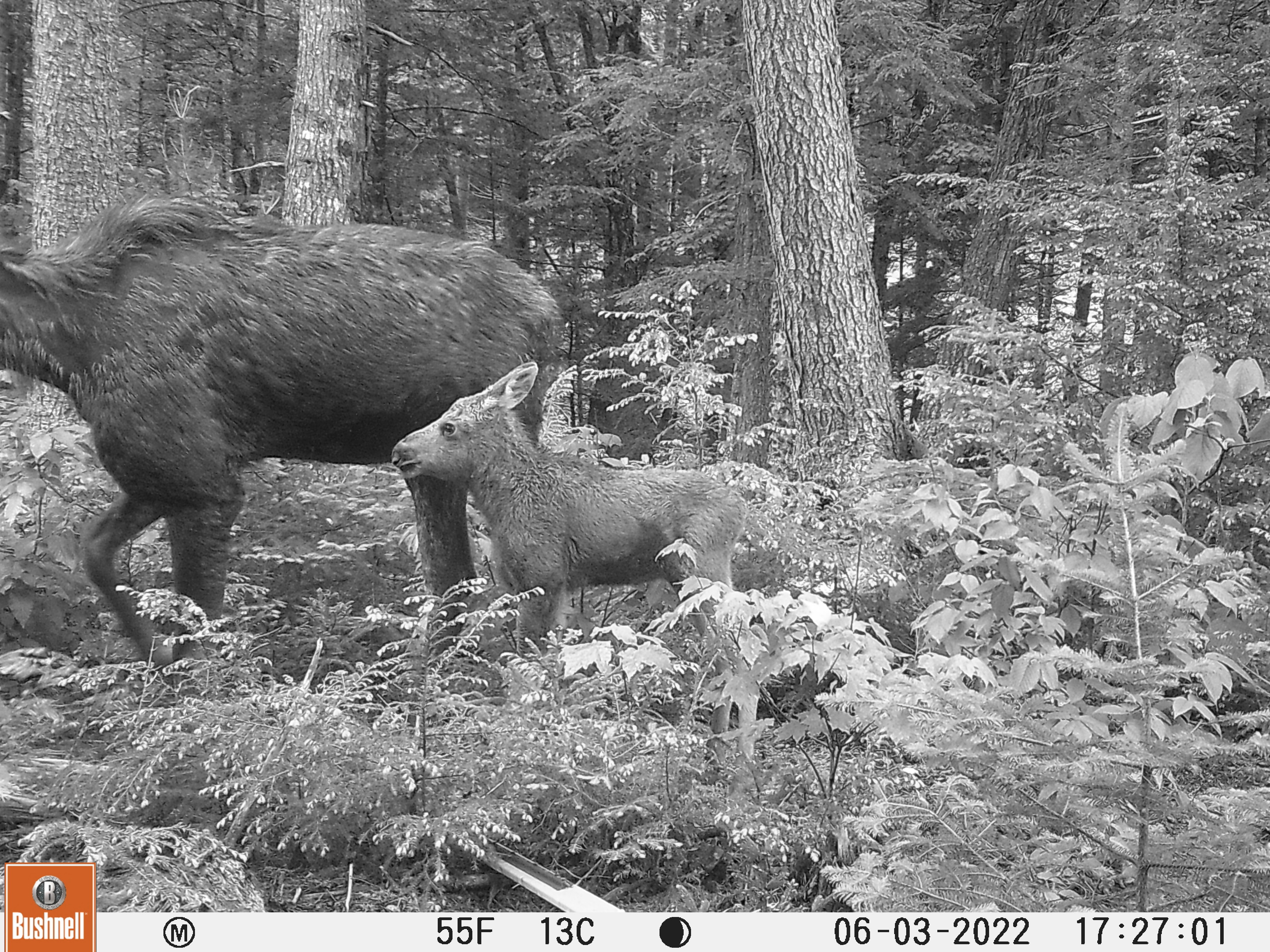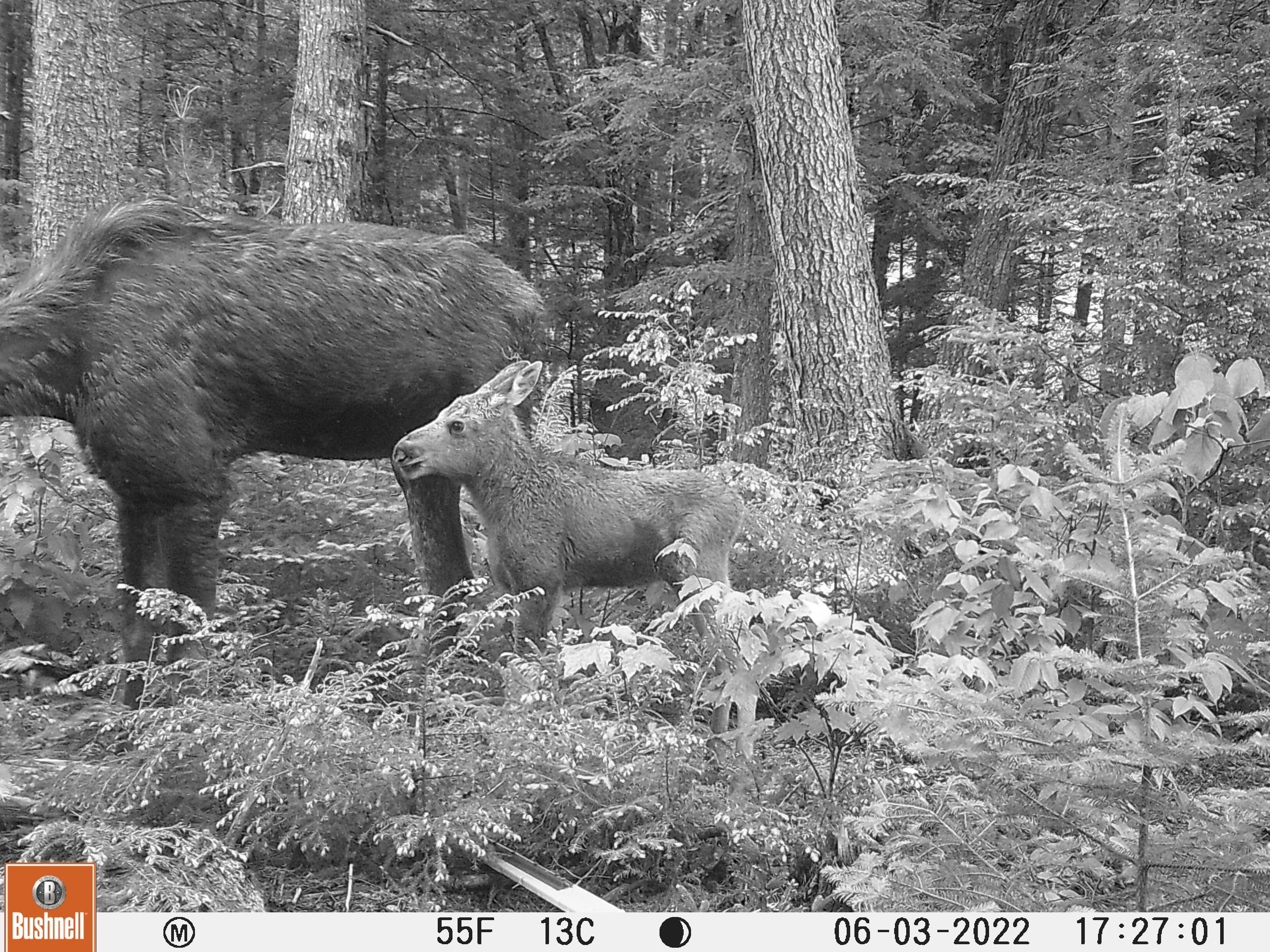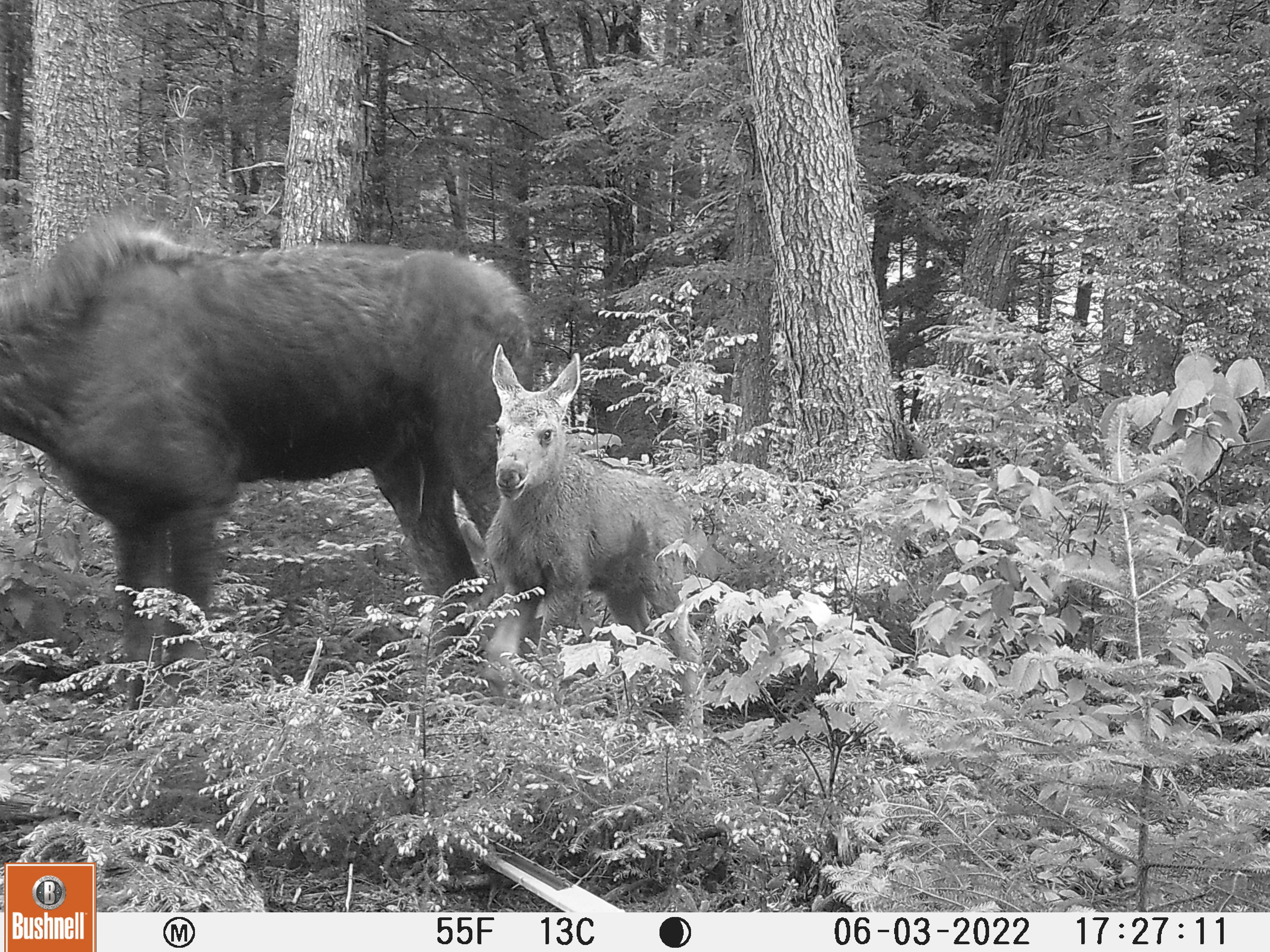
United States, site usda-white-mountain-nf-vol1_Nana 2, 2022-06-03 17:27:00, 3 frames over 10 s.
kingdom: Animalia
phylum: Chordata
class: Mammalia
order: Artiodactyla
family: Cervidae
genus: Alces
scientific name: Alces alces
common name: moose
Moose (Alces alces).